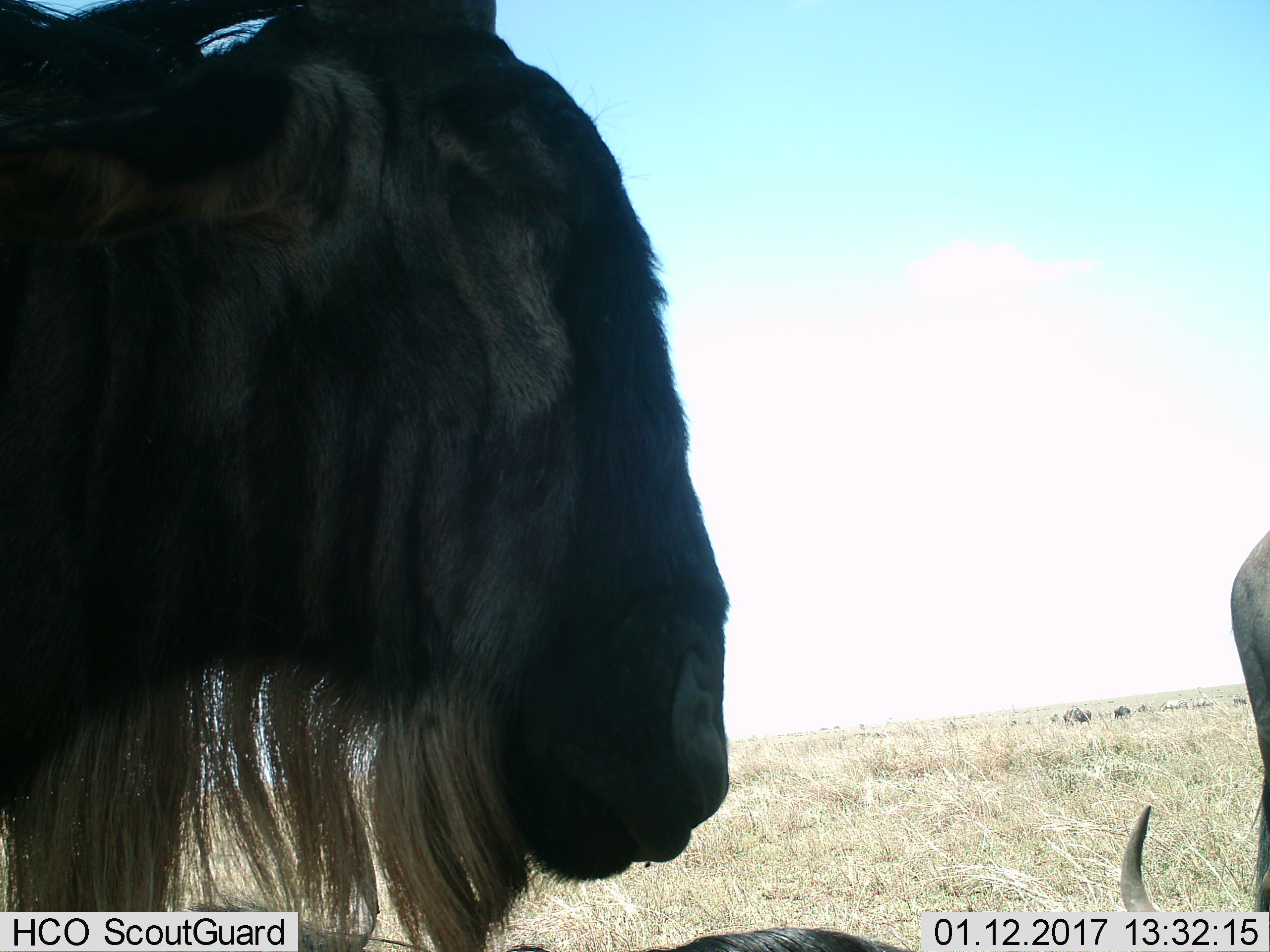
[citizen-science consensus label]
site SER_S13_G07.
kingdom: Animalia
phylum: Chordata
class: Mammalia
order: Artiodactyla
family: Bovidae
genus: Connochaetes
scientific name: Connochaetes taurinus taurinus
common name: blue wildebeest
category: wildebeestblue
Wildebeestblue (blue wildebeest) (Connochaetes taurinus taurinus), count 3. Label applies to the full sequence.